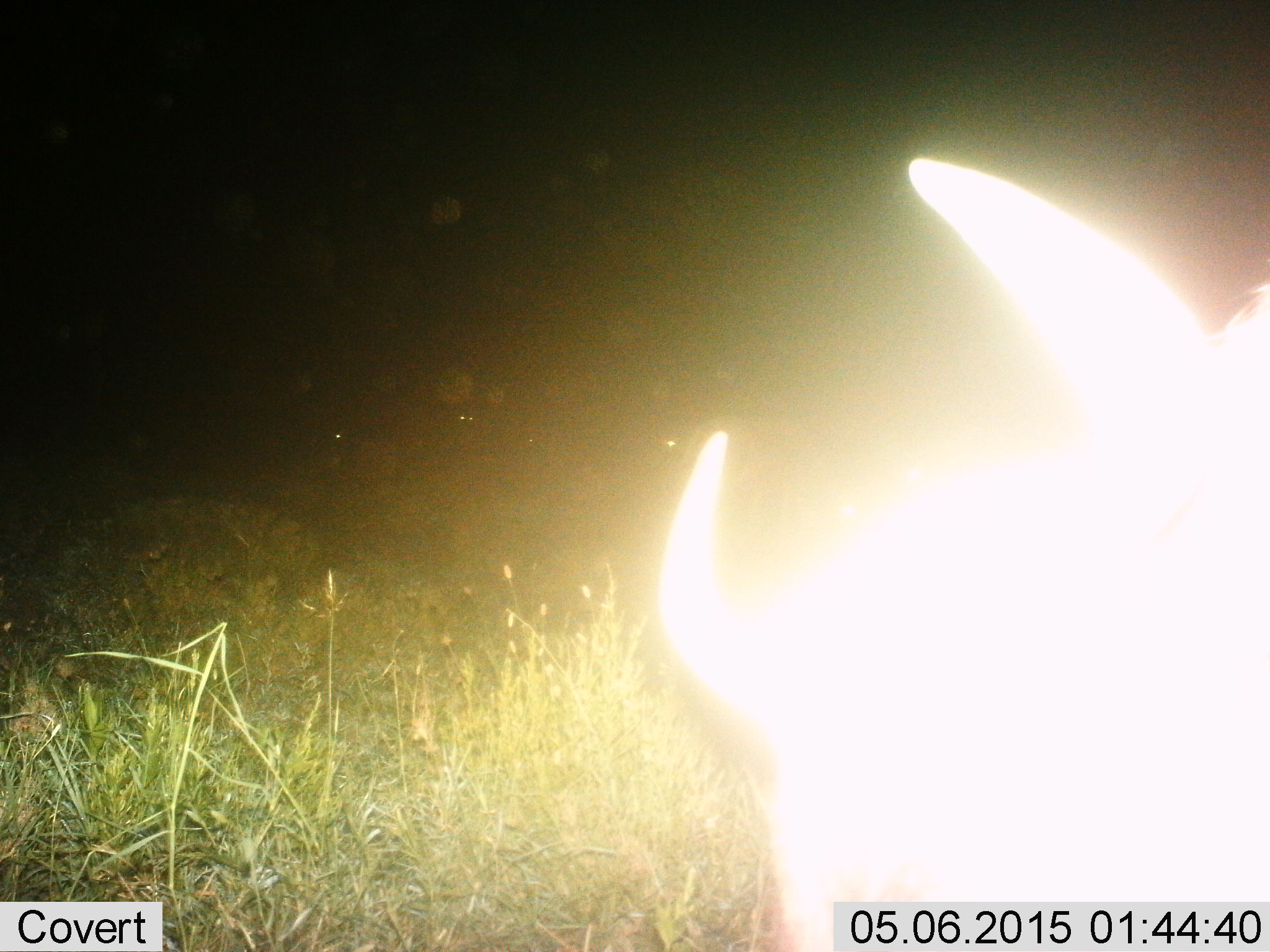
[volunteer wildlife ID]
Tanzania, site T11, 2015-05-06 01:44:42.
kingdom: Animalia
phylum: Chordata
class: Mammalia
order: Artiodactyla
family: Bovidae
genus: Connochaetes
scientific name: Connochaetes taurinus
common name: blue wildebeest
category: wildebeest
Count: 1.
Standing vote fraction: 70%.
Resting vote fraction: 10%.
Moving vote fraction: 30%.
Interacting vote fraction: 0%.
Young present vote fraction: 0%.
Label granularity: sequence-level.